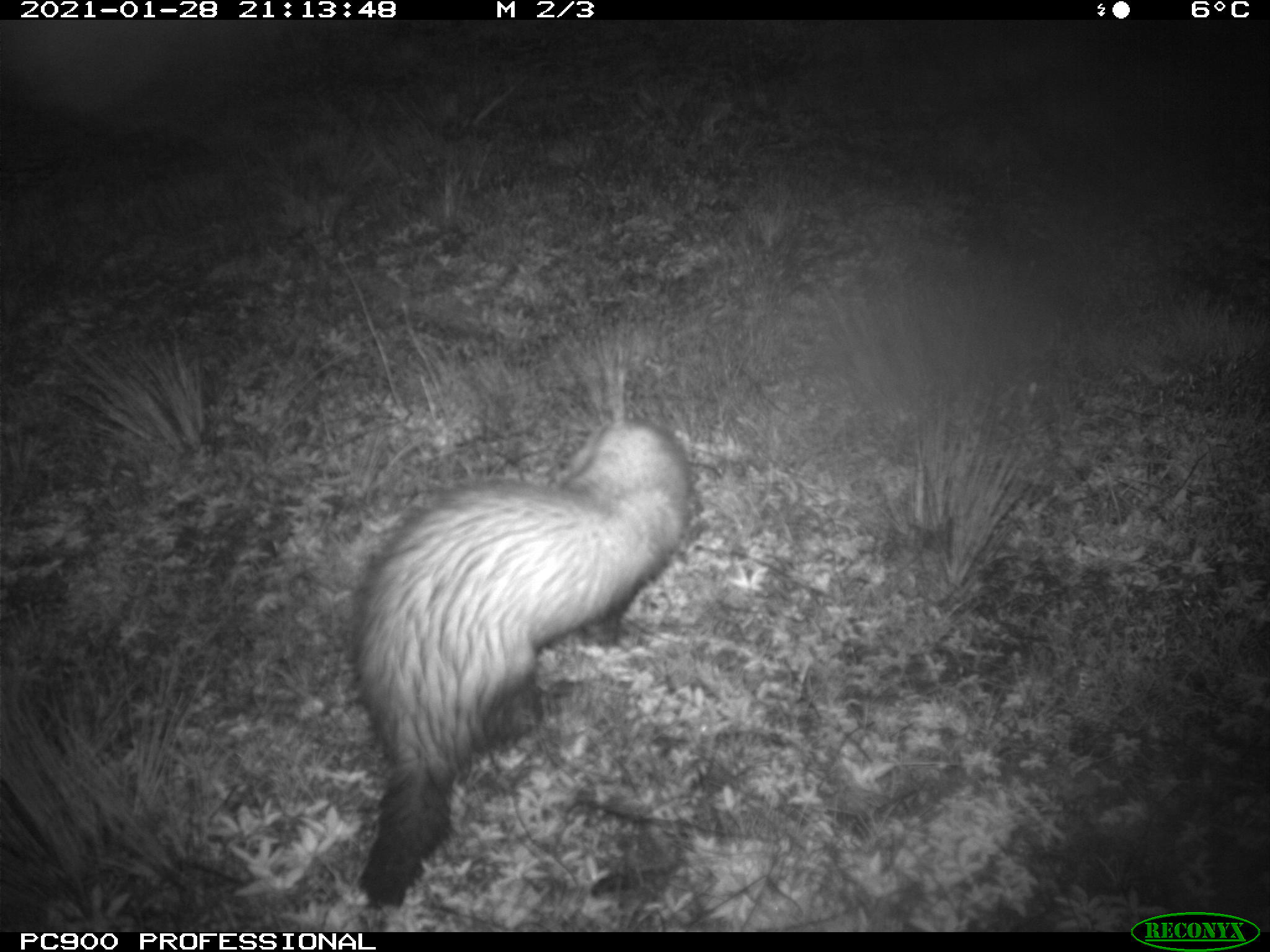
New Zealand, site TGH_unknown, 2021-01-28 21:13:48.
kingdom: Animalia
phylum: Chordata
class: Mammalia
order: Carnivora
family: Mustelidae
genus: Mustela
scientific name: Mustela furo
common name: ferret